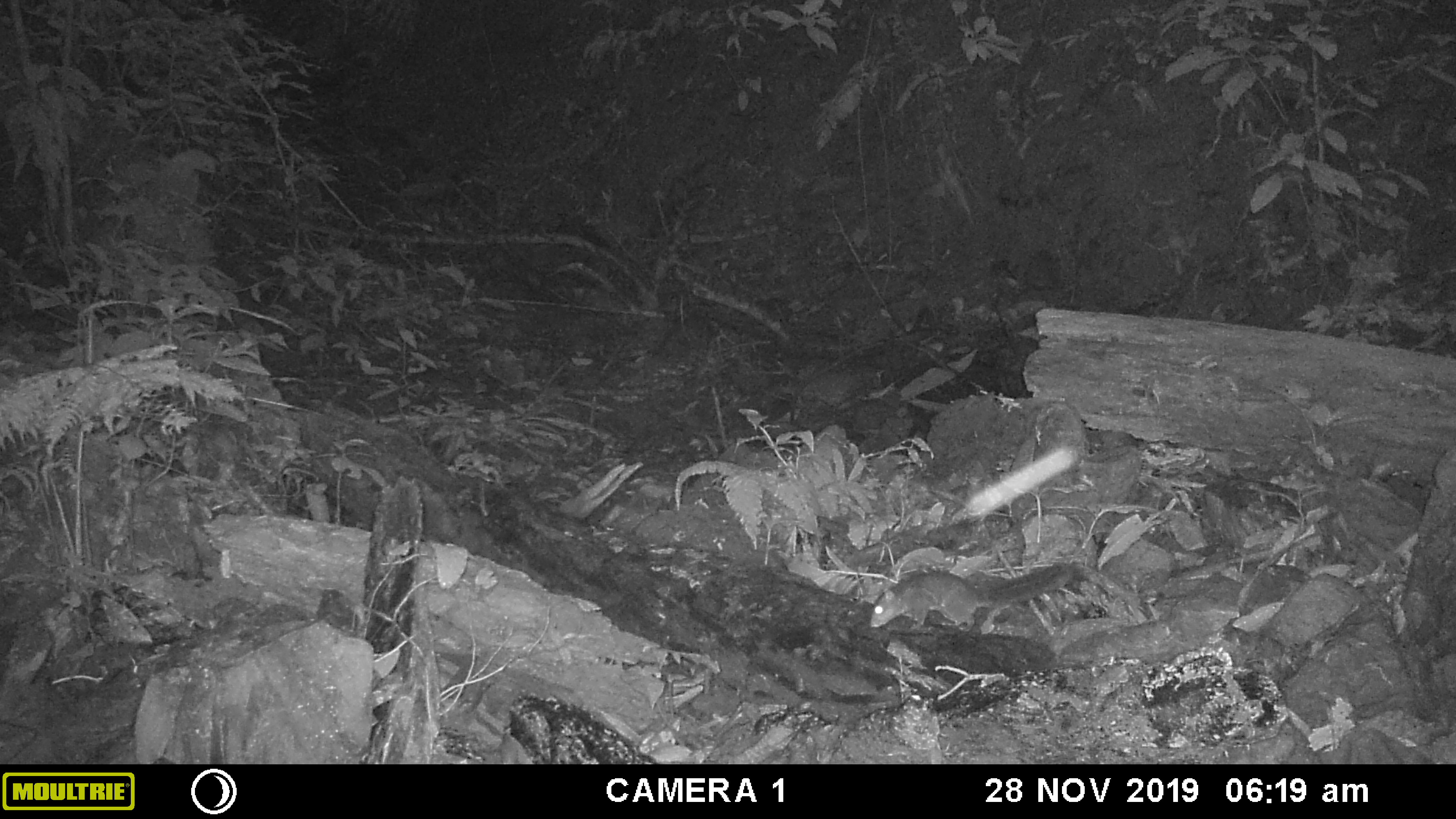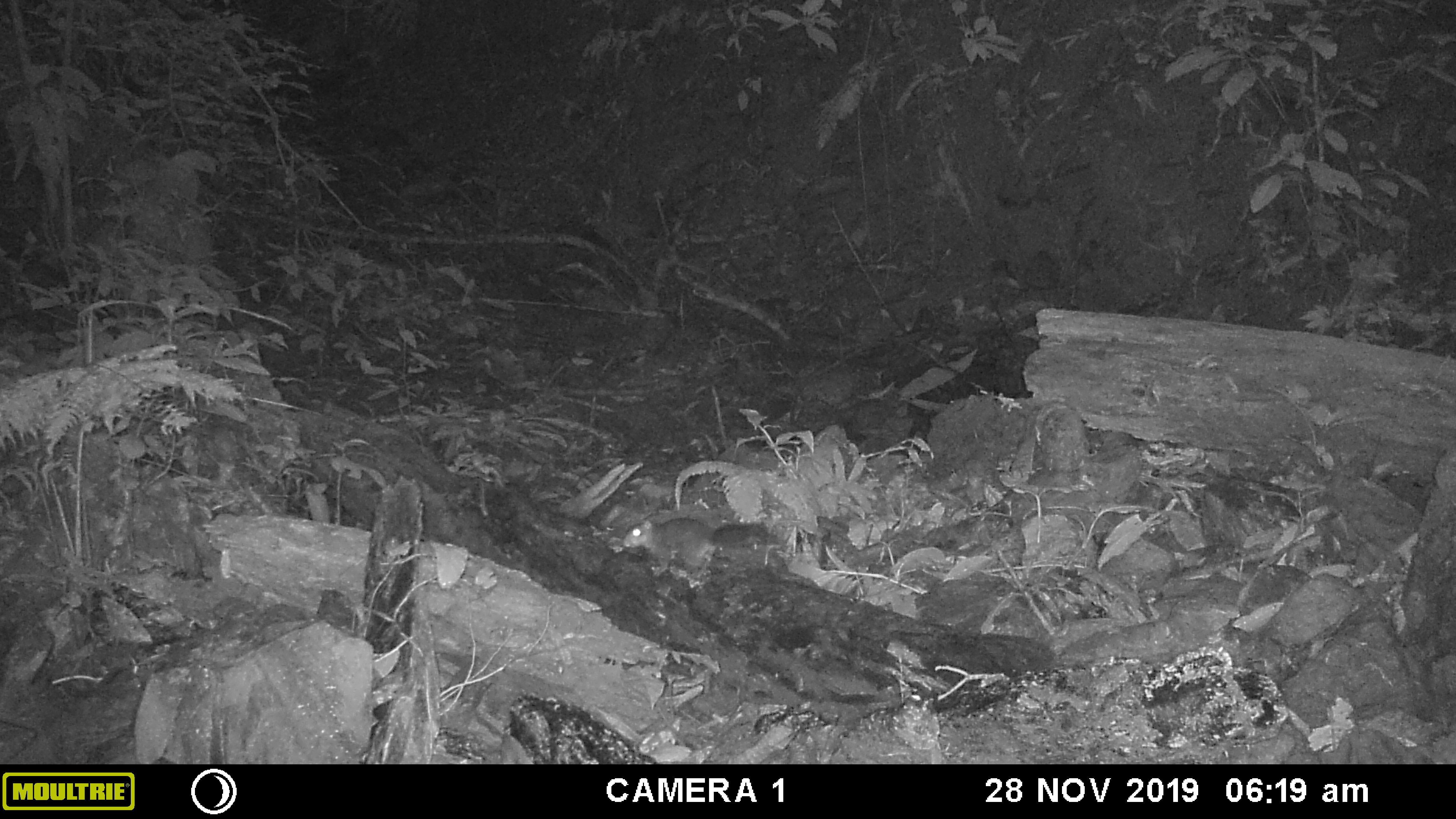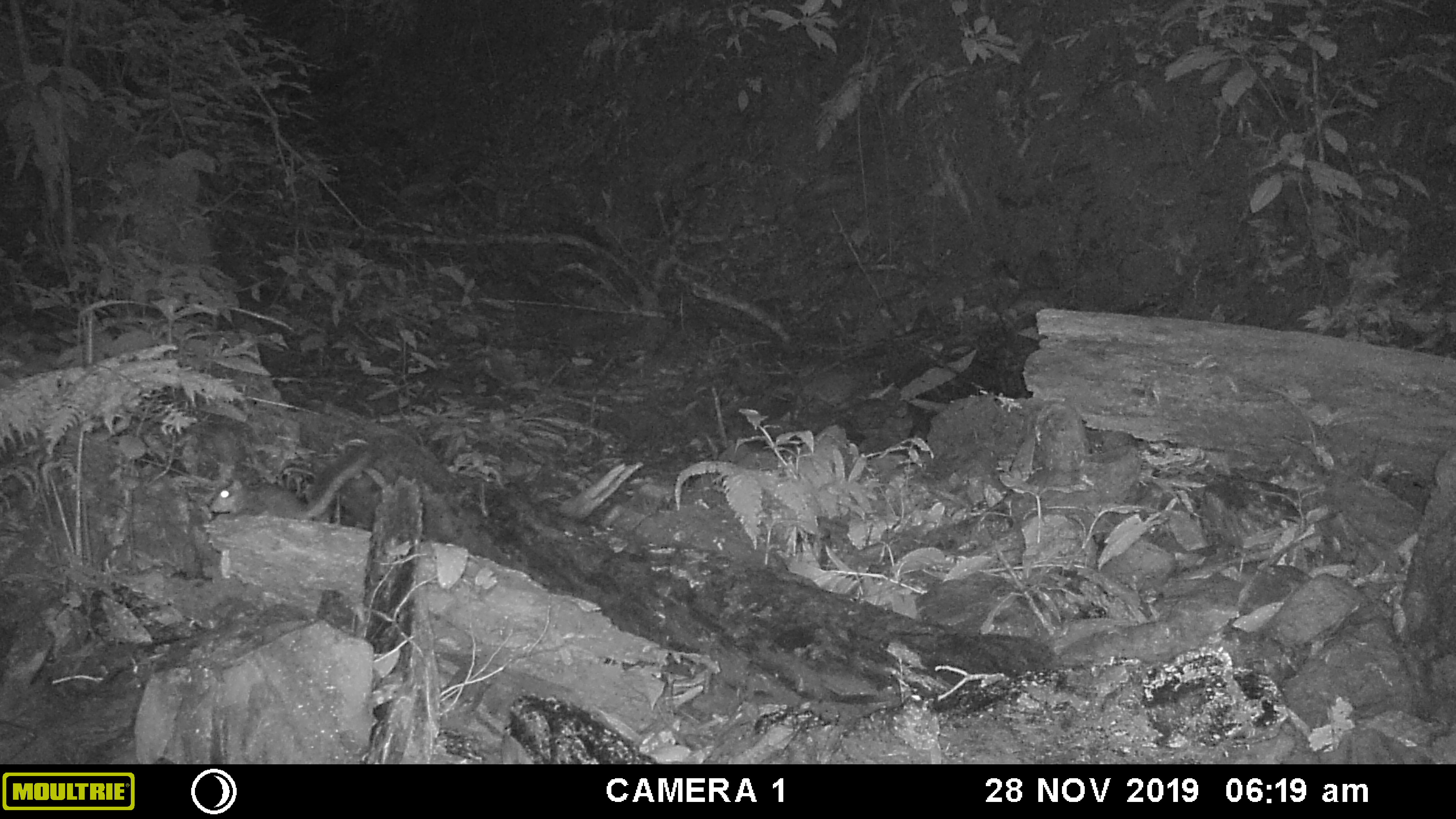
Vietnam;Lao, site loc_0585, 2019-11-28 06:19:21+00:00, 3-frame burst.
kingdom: Animalia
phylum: Chordata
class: Mammalia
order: Rodentia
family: Sciuridae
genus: Dremomys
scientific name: Dremomys rufigenis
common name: red-cheeked squirrel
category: red cheeked squirrel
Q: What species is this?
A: Red cheeked squirrel (red-cheeked squirrel) (Dremomys rufigenis).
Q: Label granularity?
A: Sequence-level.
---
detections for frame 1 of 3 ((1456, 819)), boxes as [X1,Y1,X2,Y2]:
red cheeked squirrel: [867,562,1085,633]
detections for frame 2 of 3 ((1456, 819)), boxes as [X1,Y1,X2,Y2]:
red cheeked squirrel: [624,518,788,588]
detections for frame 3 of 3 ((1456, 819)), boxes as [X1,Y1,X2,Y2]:
red cheeked squirrel: [208,445,371,520]